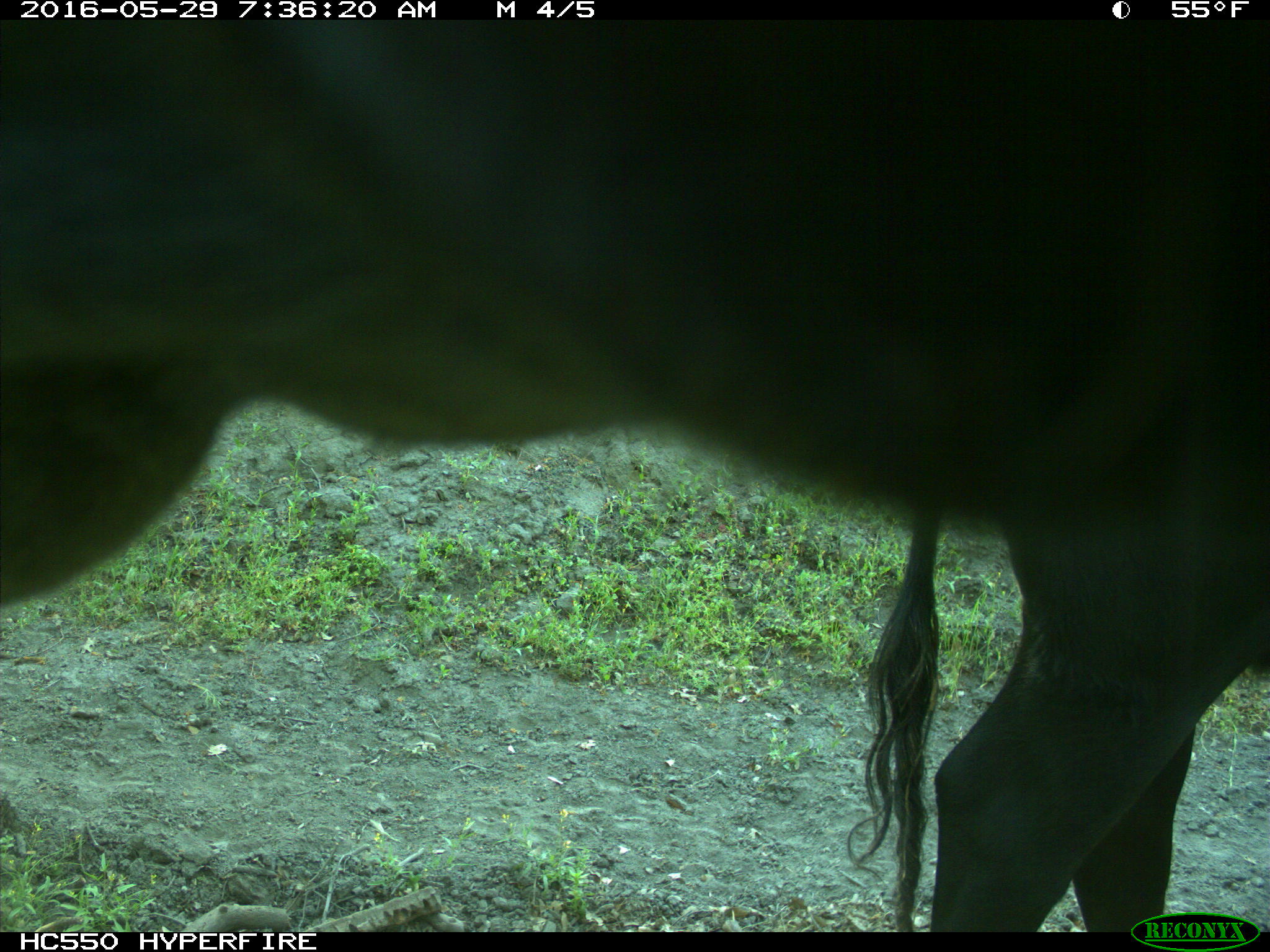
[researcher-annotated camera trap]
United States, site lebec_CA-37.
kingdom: Animalia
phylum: Chordata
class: Mammalia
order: Artiodactyla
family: Bovidae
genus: Bos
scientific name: Bos taurus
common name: domestic cow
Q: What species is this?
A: Bos taurus (domestic cow).